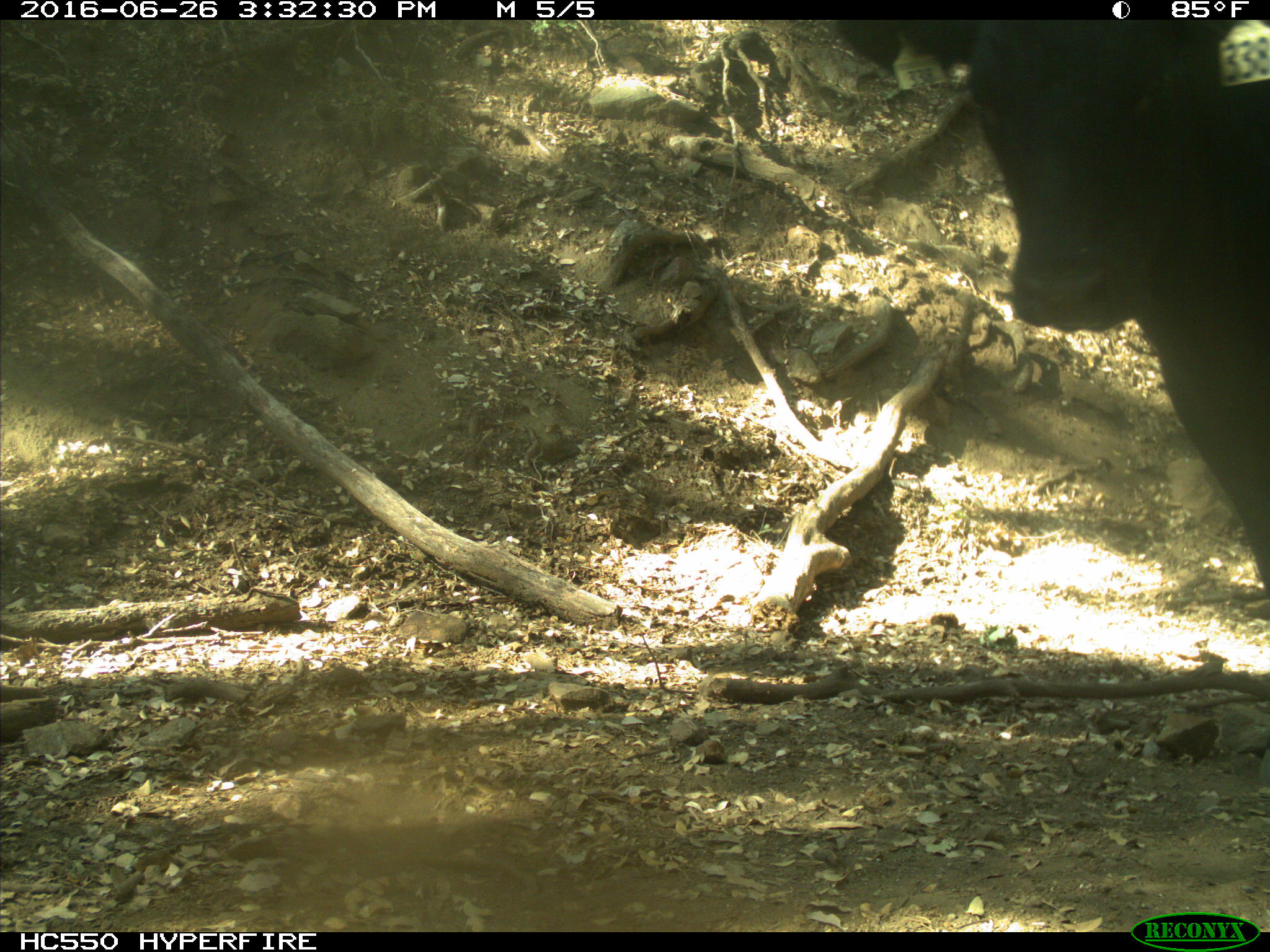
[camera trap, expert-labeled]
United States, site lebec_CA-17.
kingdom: Animalia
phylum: Chordata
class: Mammalia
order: Artiodactyla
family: Bovidae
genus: Bos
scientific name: Bos taurus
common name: domestic cow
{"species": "Bos taurus (domestic cow)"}